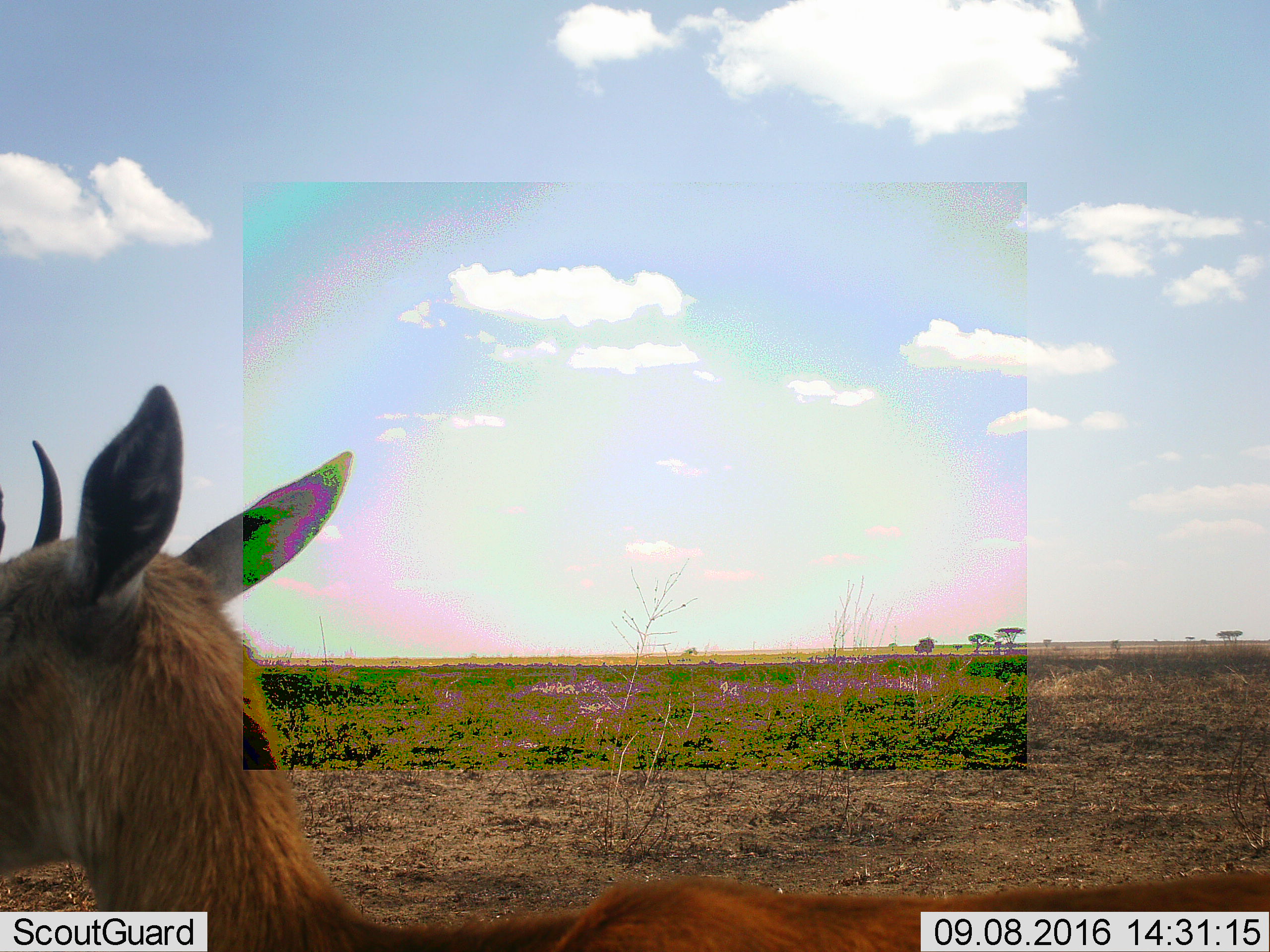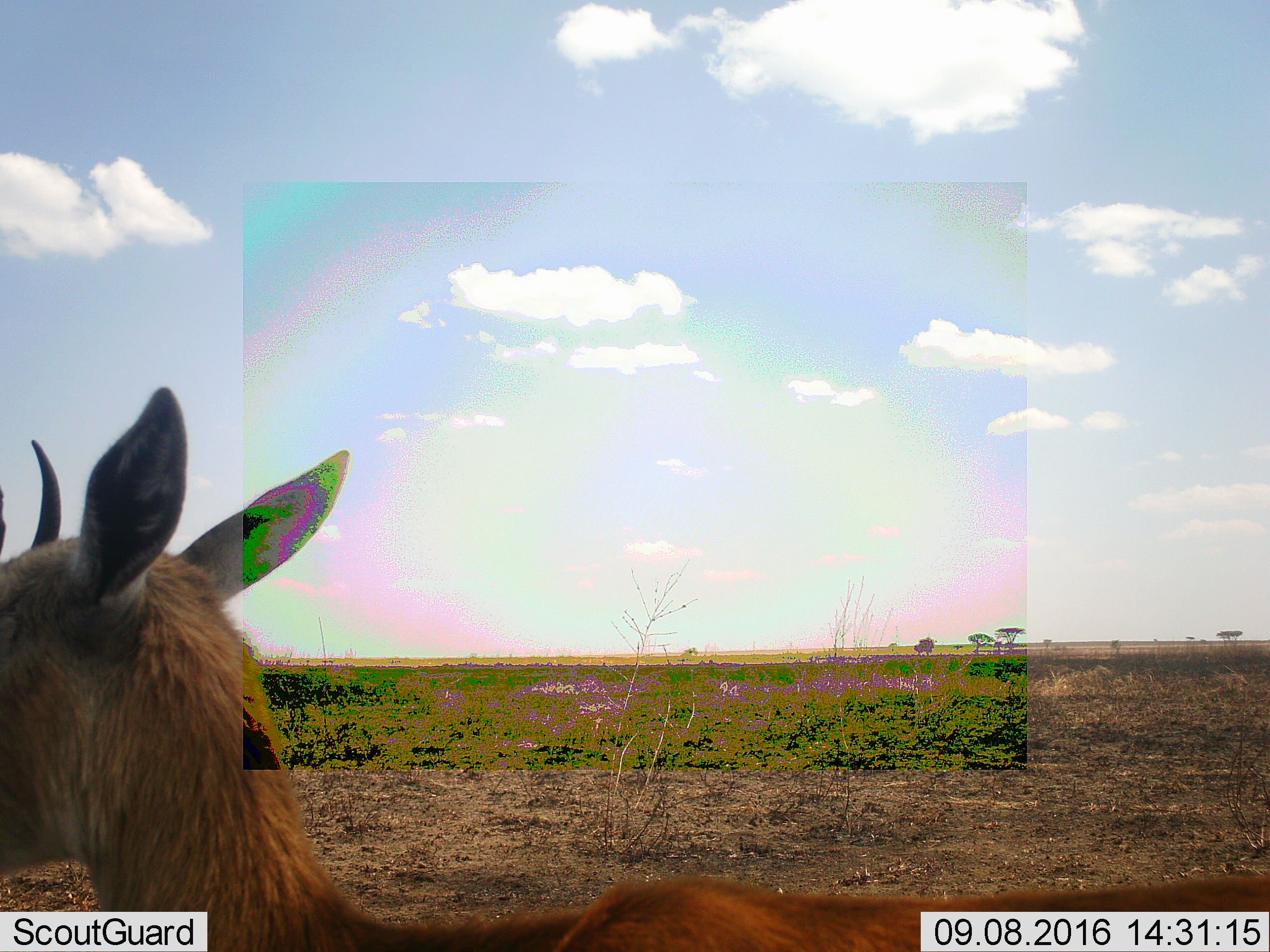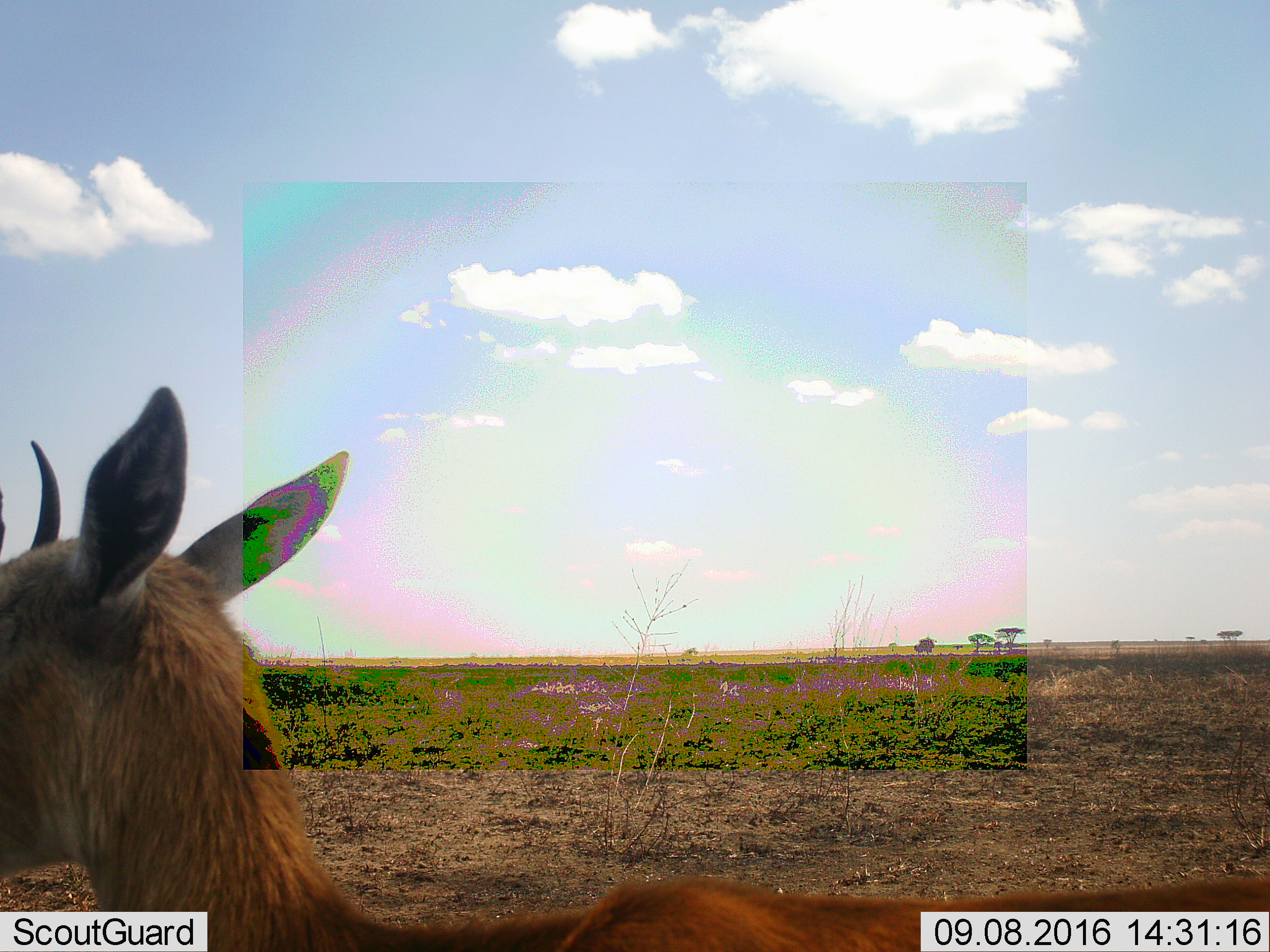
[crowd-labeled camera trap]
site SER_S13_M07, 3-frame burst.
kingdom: Animalia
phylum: Chordata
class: Mammalia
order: Artiodactyla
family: Bovidae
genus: Eudorcas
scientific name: Eudorcas thomsonii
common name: thomson's gazelle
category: gazellethomsons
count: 1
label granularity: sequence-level